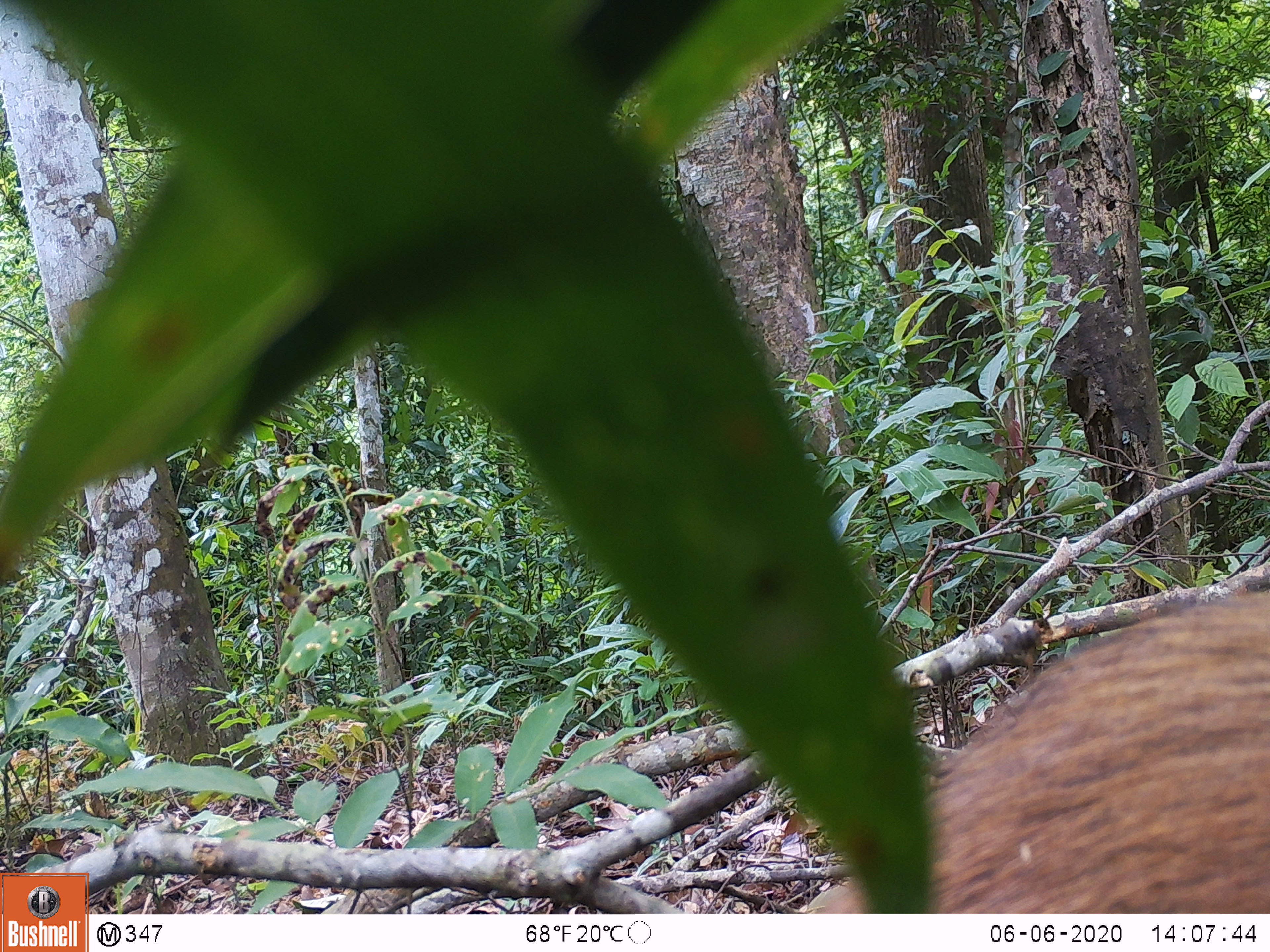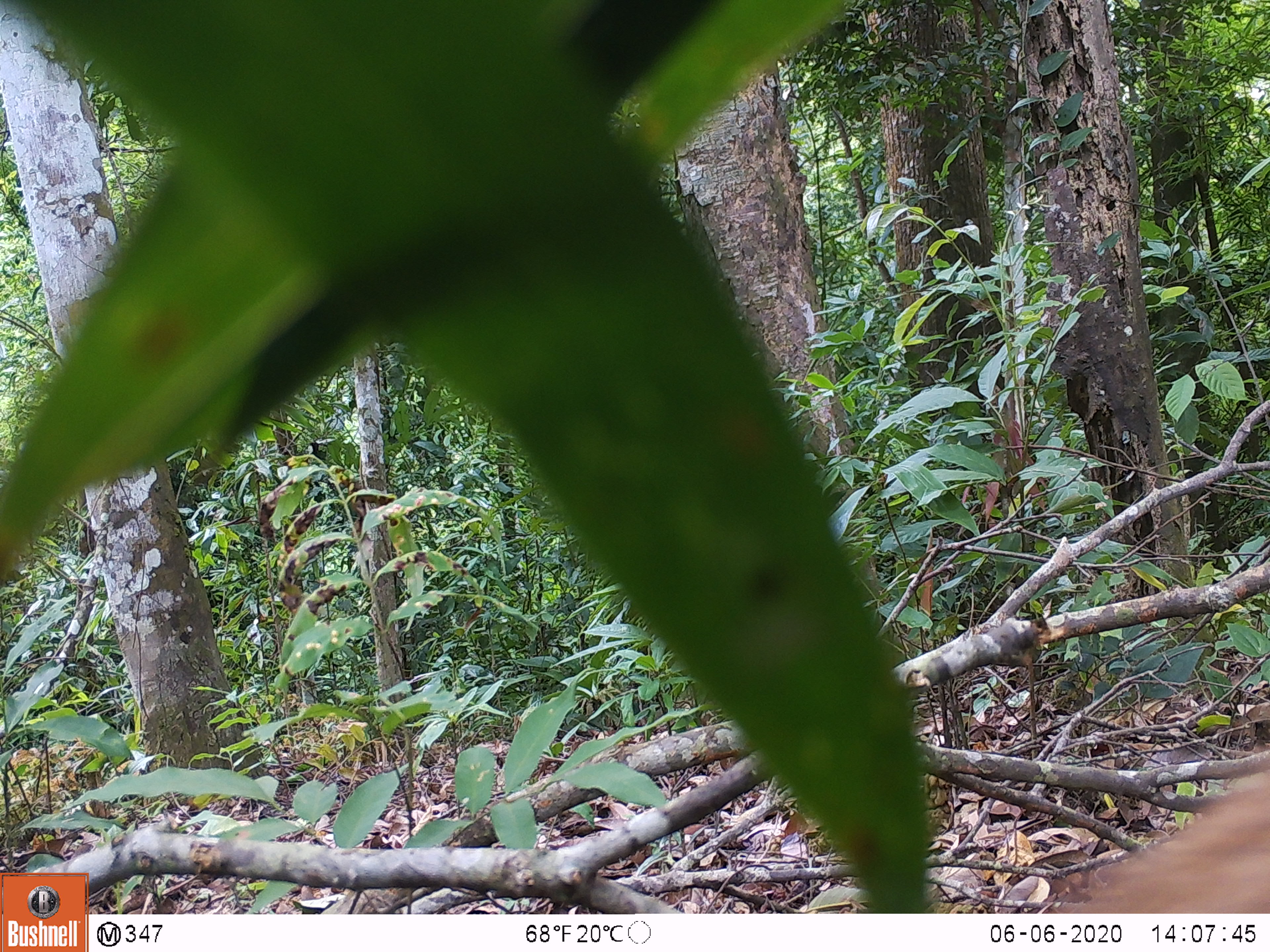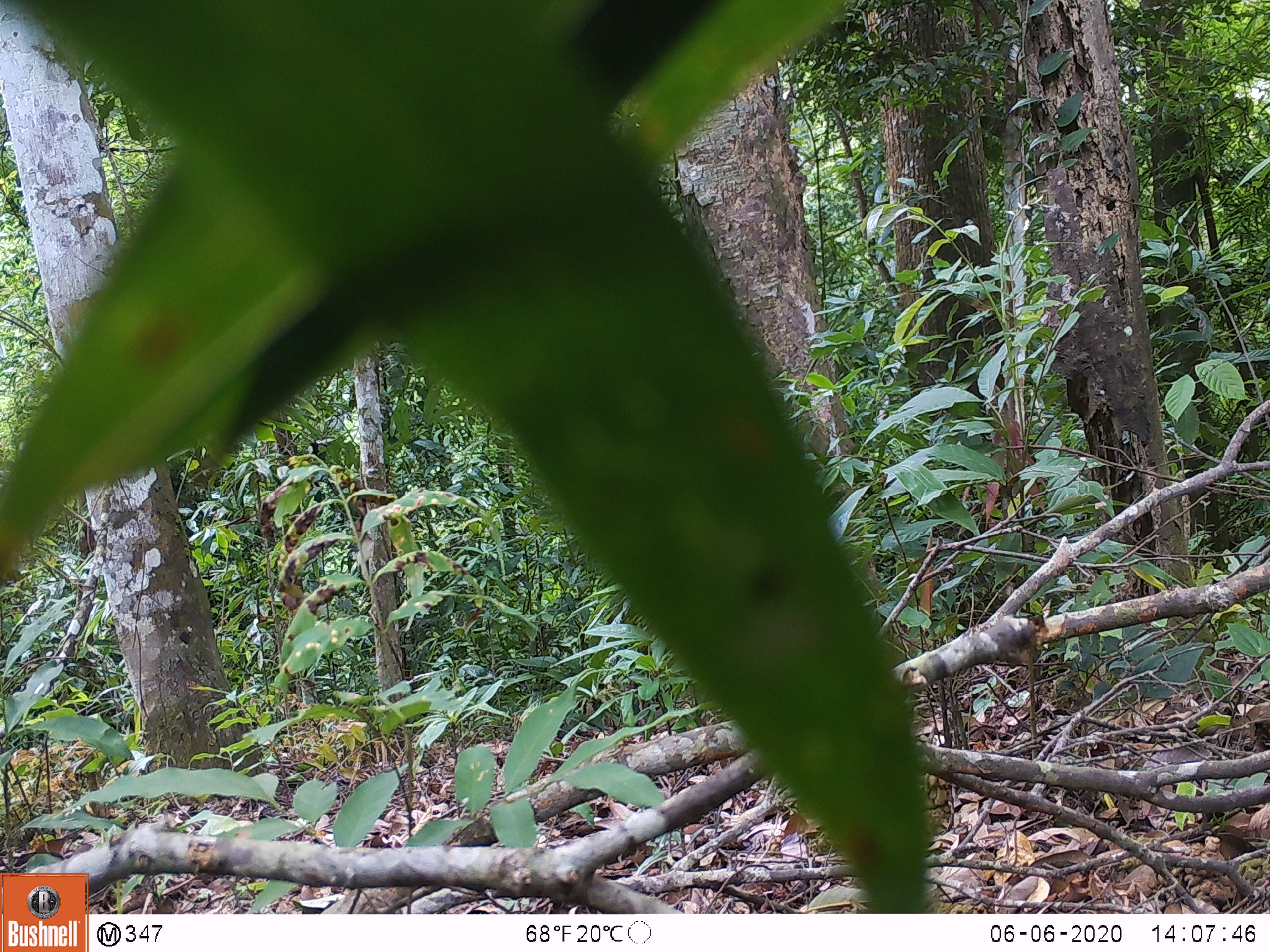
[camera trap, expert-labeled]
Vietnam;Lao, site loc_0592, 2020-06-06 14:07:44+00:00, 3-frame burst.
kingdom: Animalia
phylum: Chordata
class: Mammalia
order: Artiodactyla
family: Suidae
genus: Sus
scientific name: Sus scrofa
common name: eurasian wild pig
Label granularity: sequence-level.